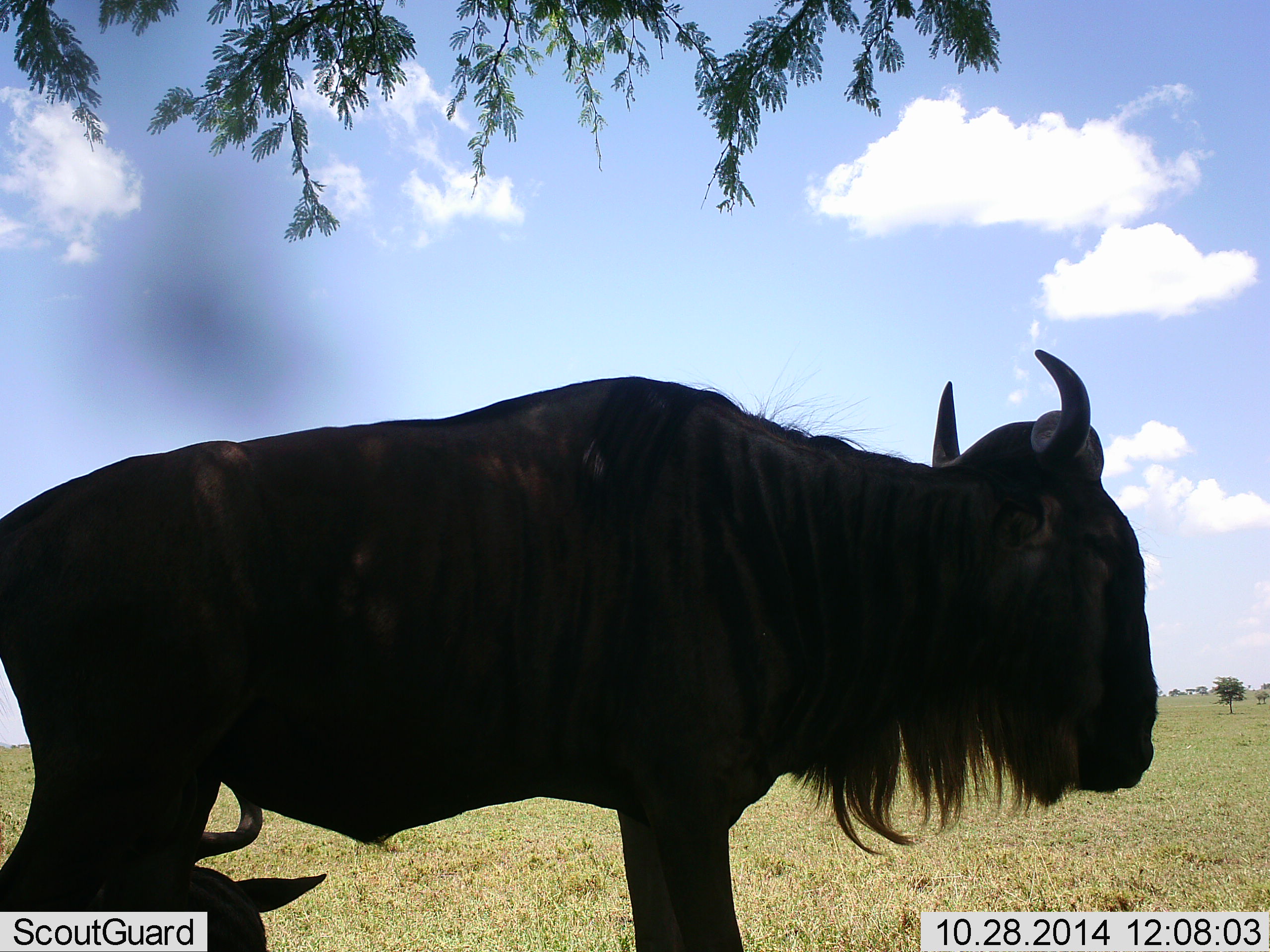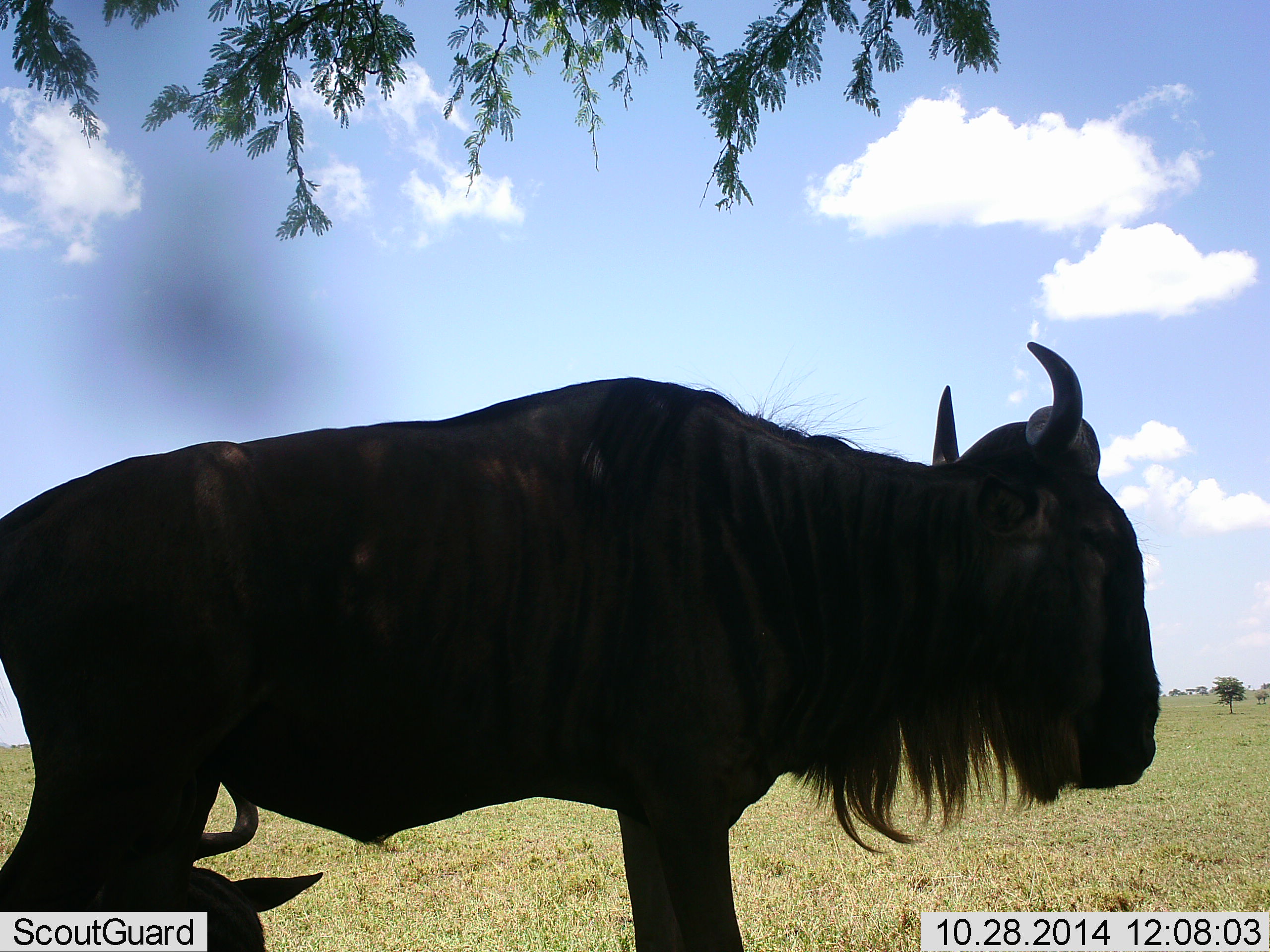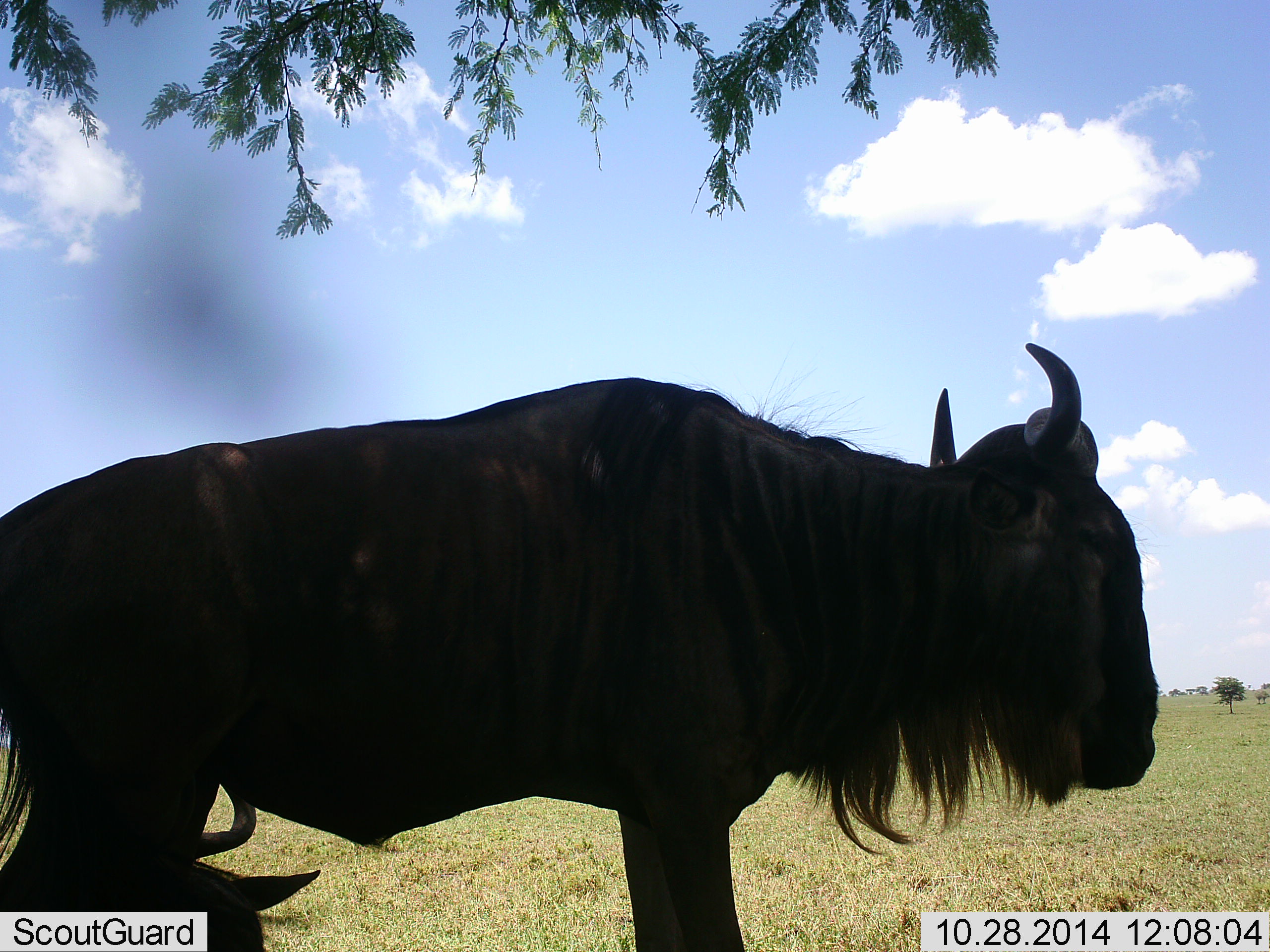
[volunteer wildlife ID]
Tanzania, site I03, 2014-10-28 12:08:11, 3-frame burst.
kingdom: Animalia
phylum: Chordata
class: Mammalia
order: Artiodactyla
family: Bovidae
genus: Connochaetes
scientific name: Connochaetes taurinus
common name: blue wildebeest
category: wildebeest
Wildebeest (blue wildebeest) (Connochaetes taurinus), count 2. Behavior (volunteer vote fractions): standing 90%, resting 50%, moving 0%, interacting 10%. Young present (vote fraction): 0%. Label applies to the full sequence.